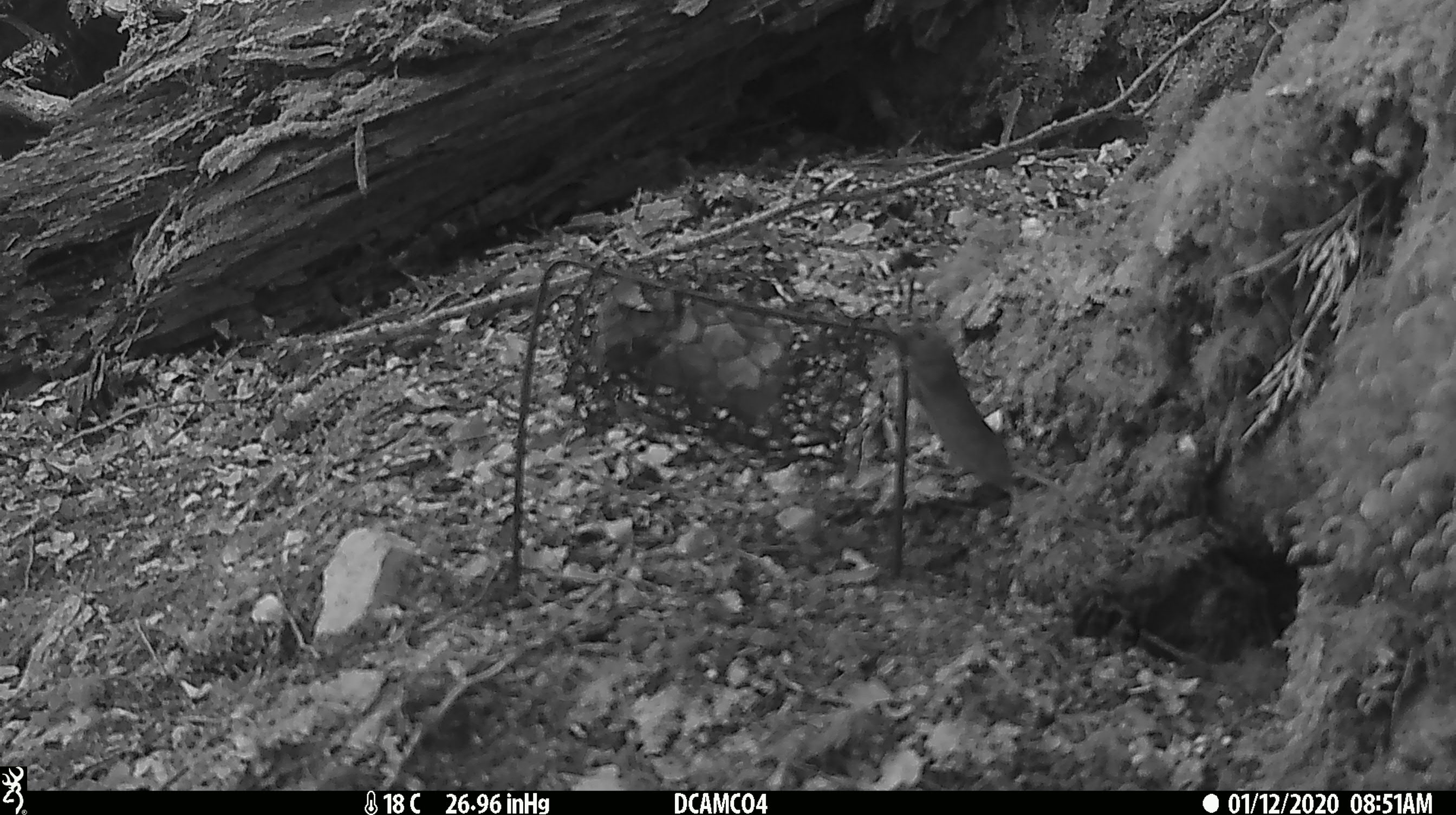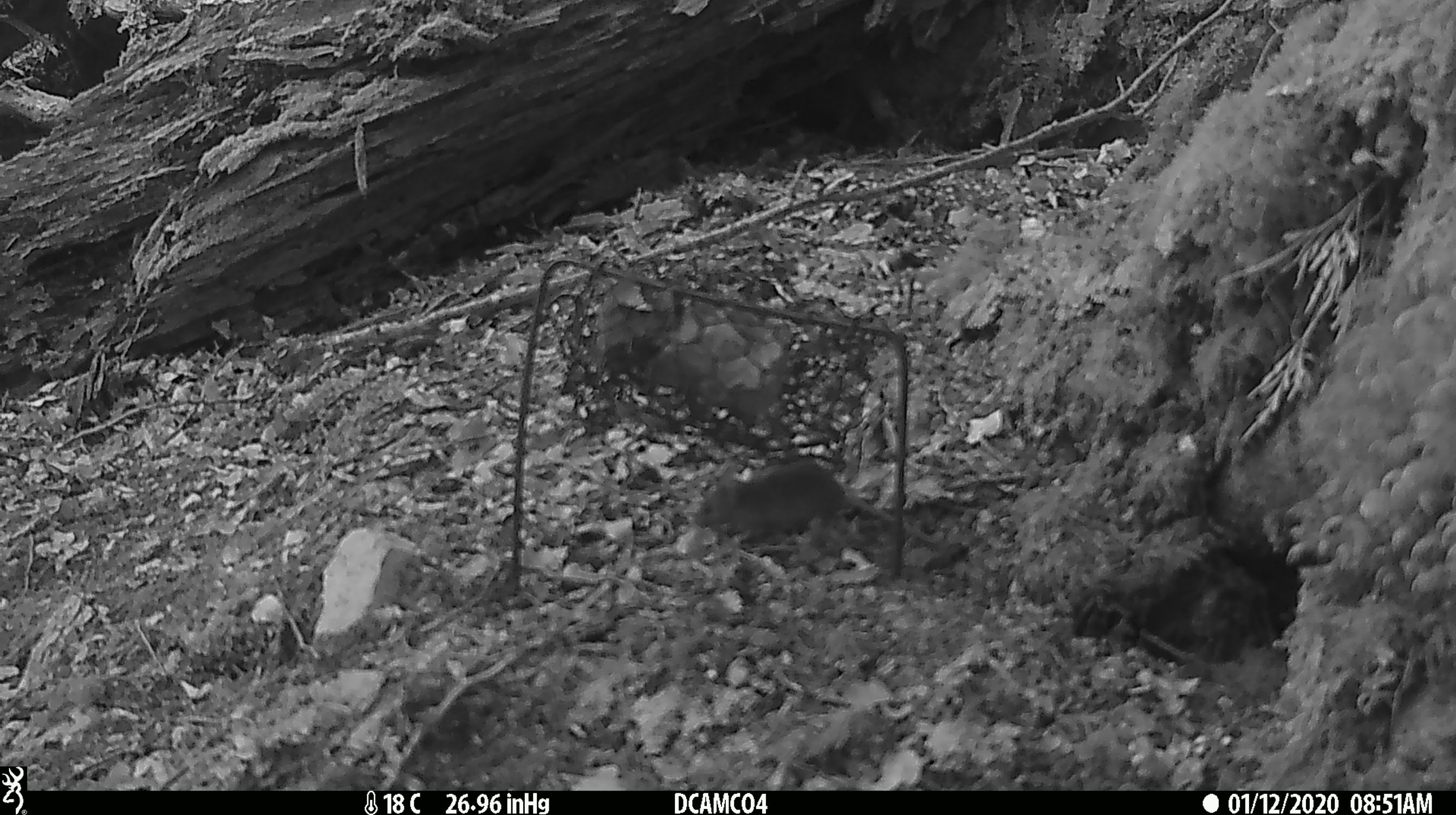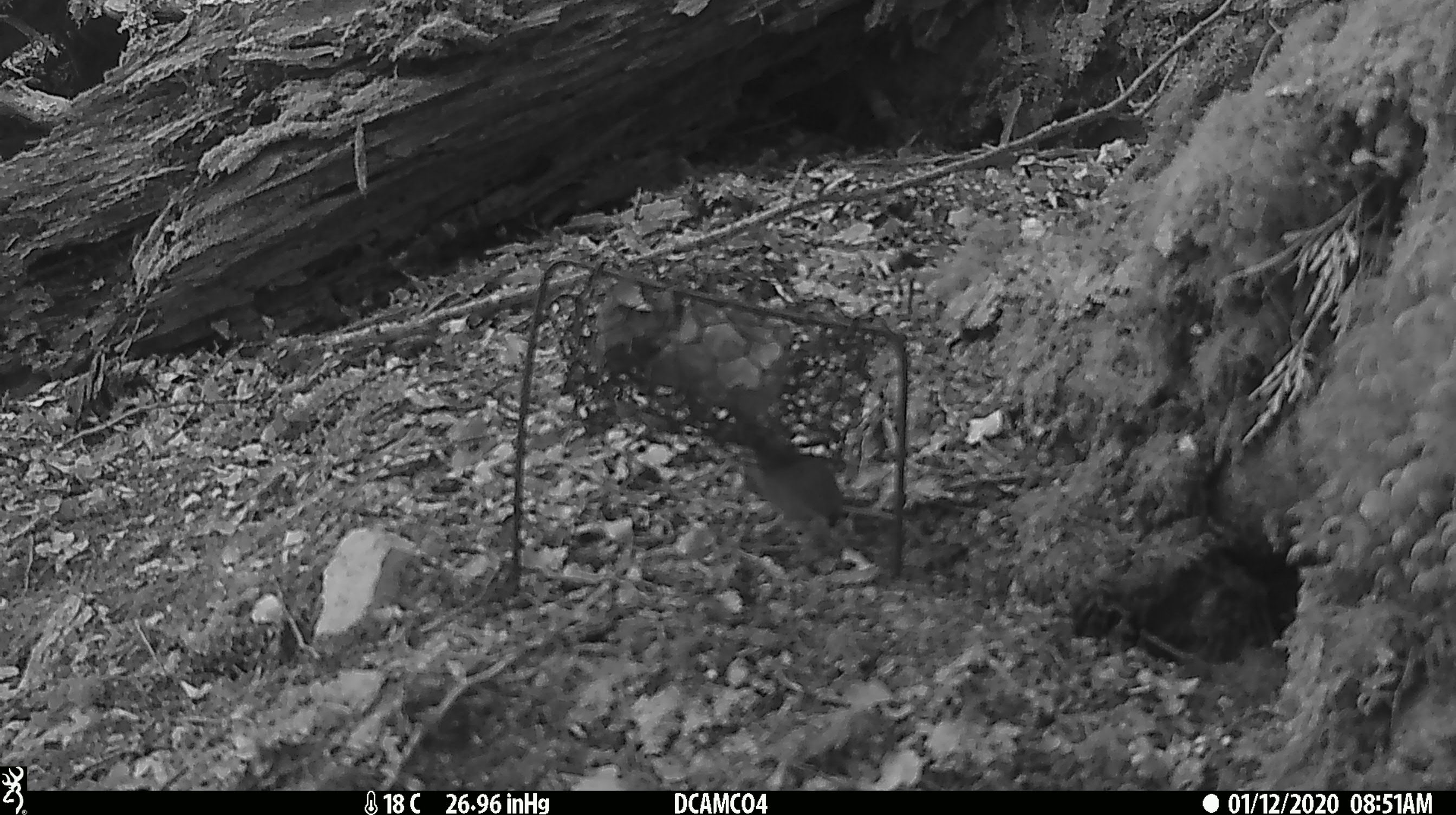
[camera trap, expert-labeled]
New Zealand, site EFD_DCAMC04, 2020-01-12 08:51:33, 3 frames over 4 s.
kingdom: Animalia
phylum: Chordata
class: Mammalia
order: Rodentia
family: Muridae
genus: Mus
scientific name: Mus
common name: mouse